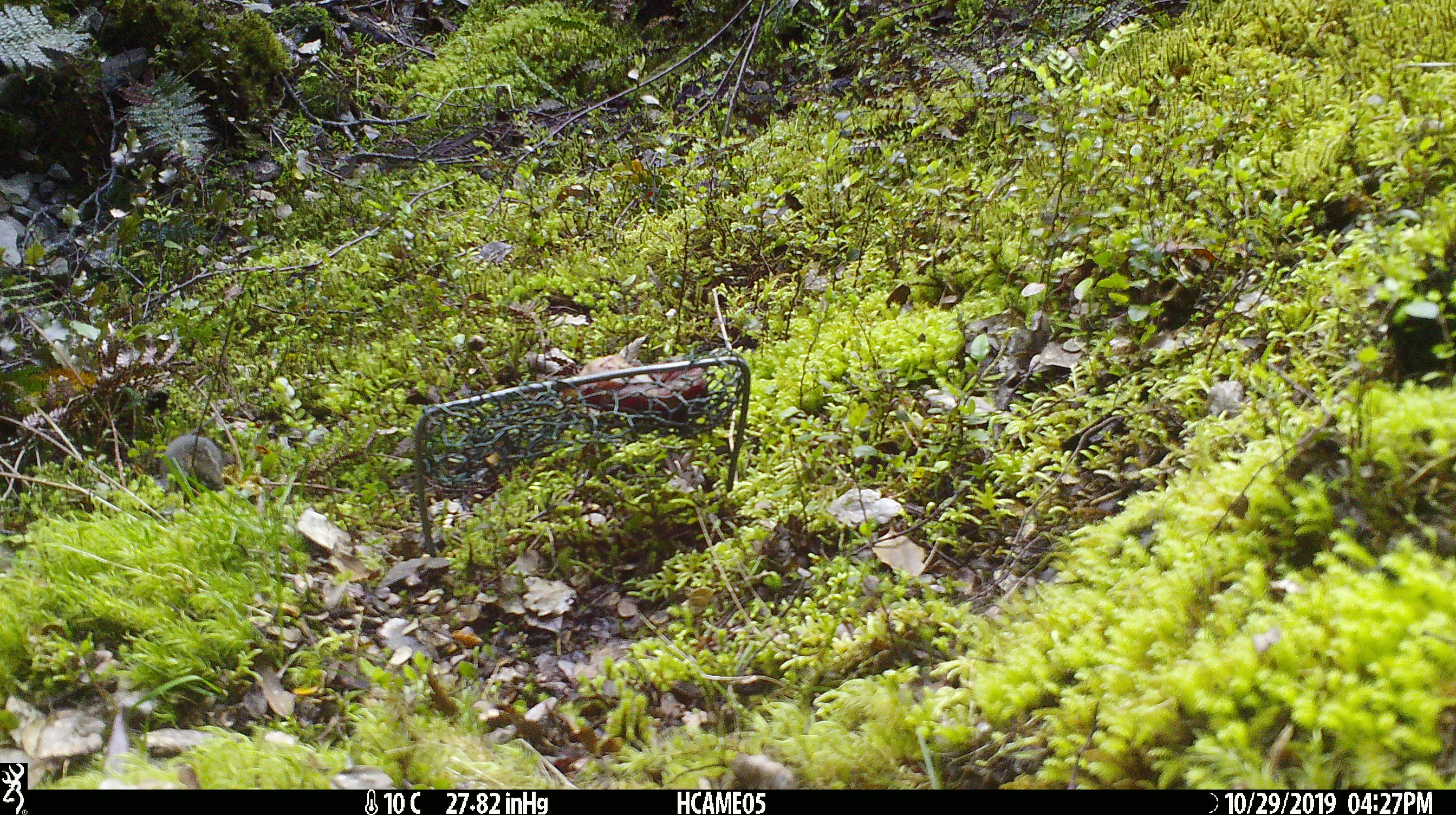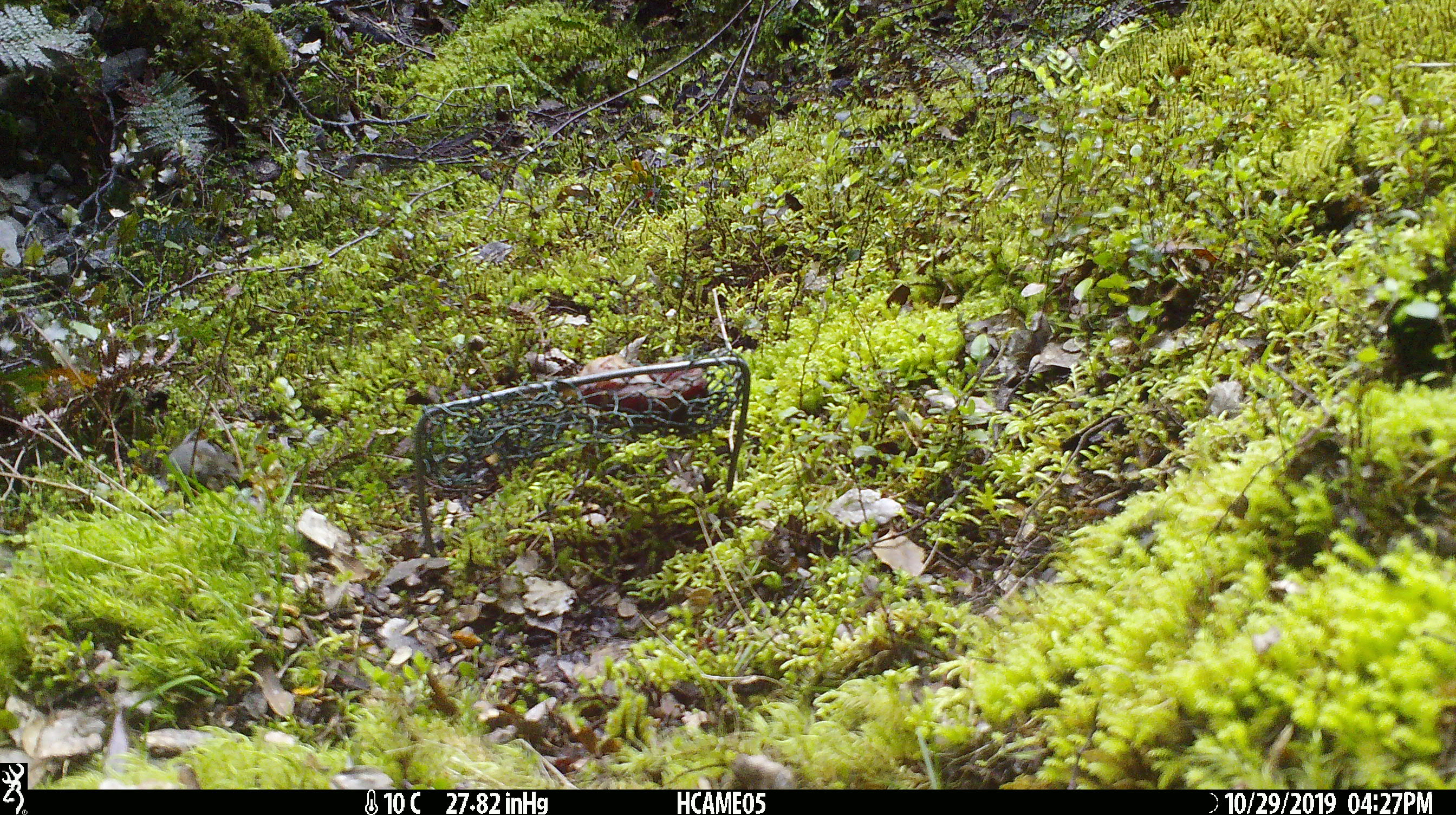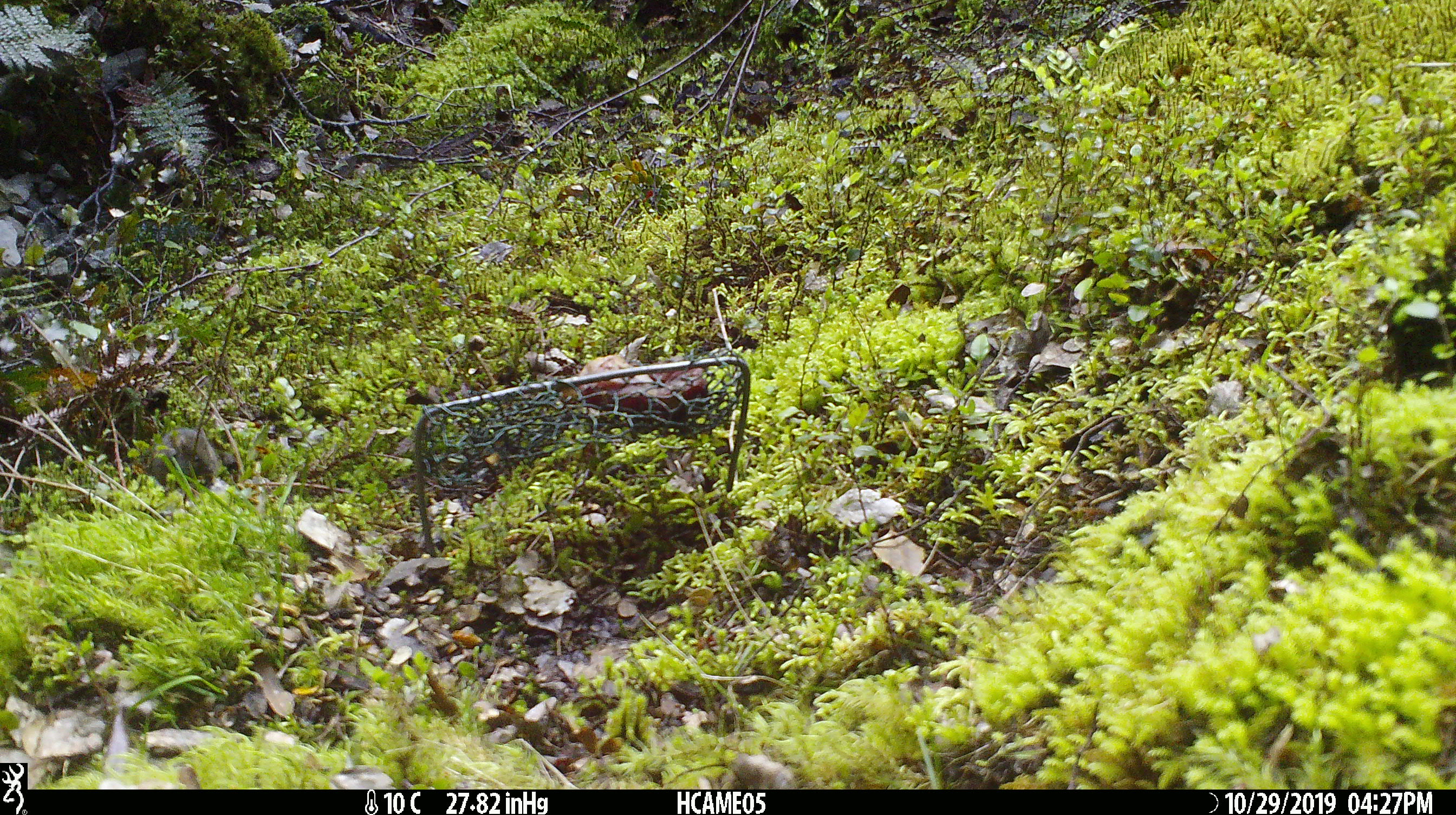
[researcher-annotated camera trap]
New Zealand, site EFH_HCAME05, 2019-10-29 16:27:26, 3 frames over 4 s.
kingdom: Animalia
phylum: Chordata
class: Mammalia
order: Rodentia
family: Muridae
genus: Mus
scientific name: Mus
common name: mouse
Mouse (Mus).